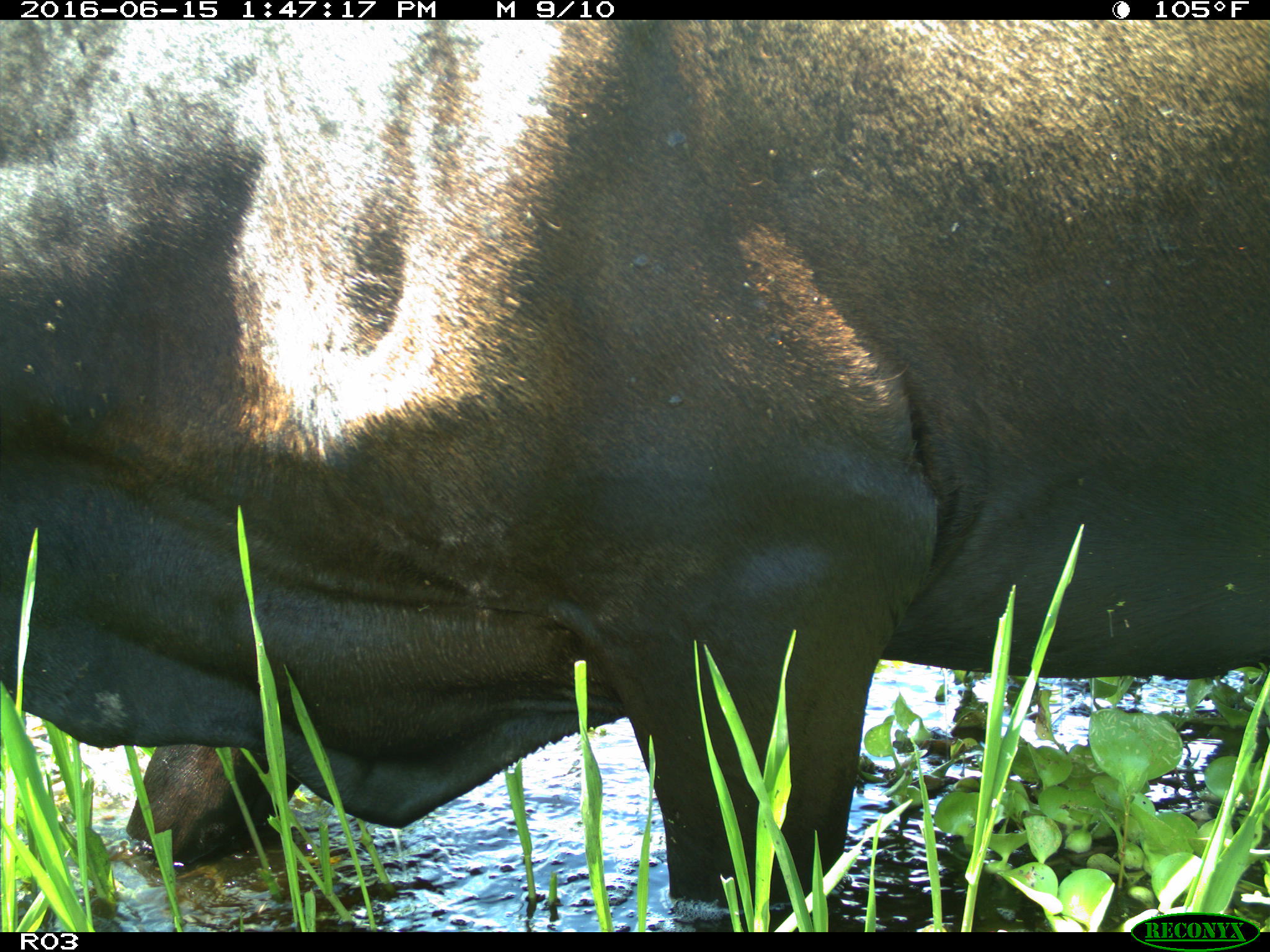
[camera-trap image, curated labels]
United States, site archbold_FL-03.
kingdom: Animalia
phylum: Chordata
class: Mammalia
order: Artiodactyla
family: Bovidae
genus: Bos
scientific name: Bos taurus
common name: domestic cow